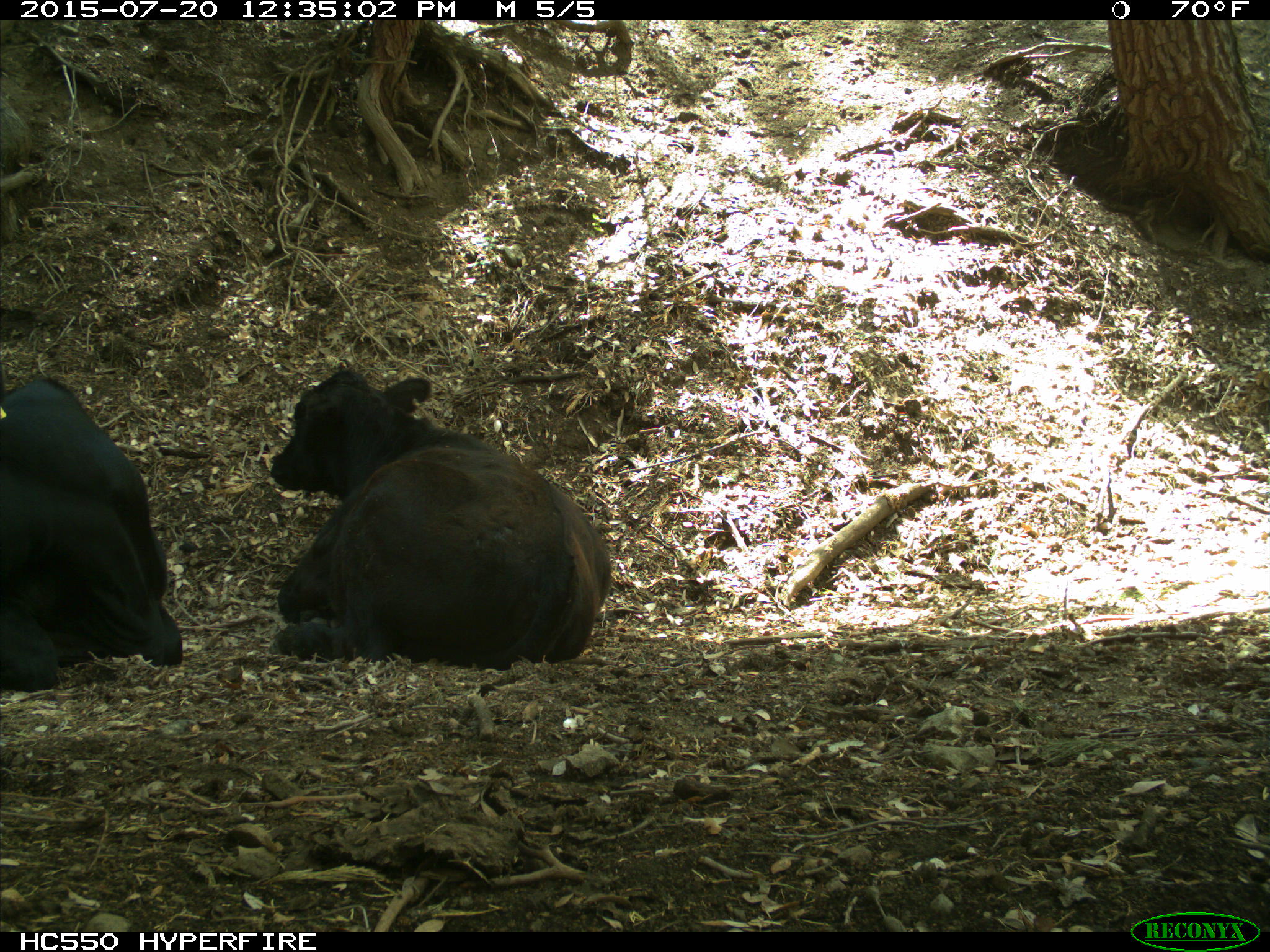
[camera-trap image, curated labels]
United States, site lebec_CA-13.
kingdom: Animalia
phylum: Chordata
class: Mammalia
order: Artiodactyla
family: Bovidae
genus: Bos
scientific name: Bos taurus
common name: domestic cow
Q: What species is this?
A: Bos taurus (domestic cow).